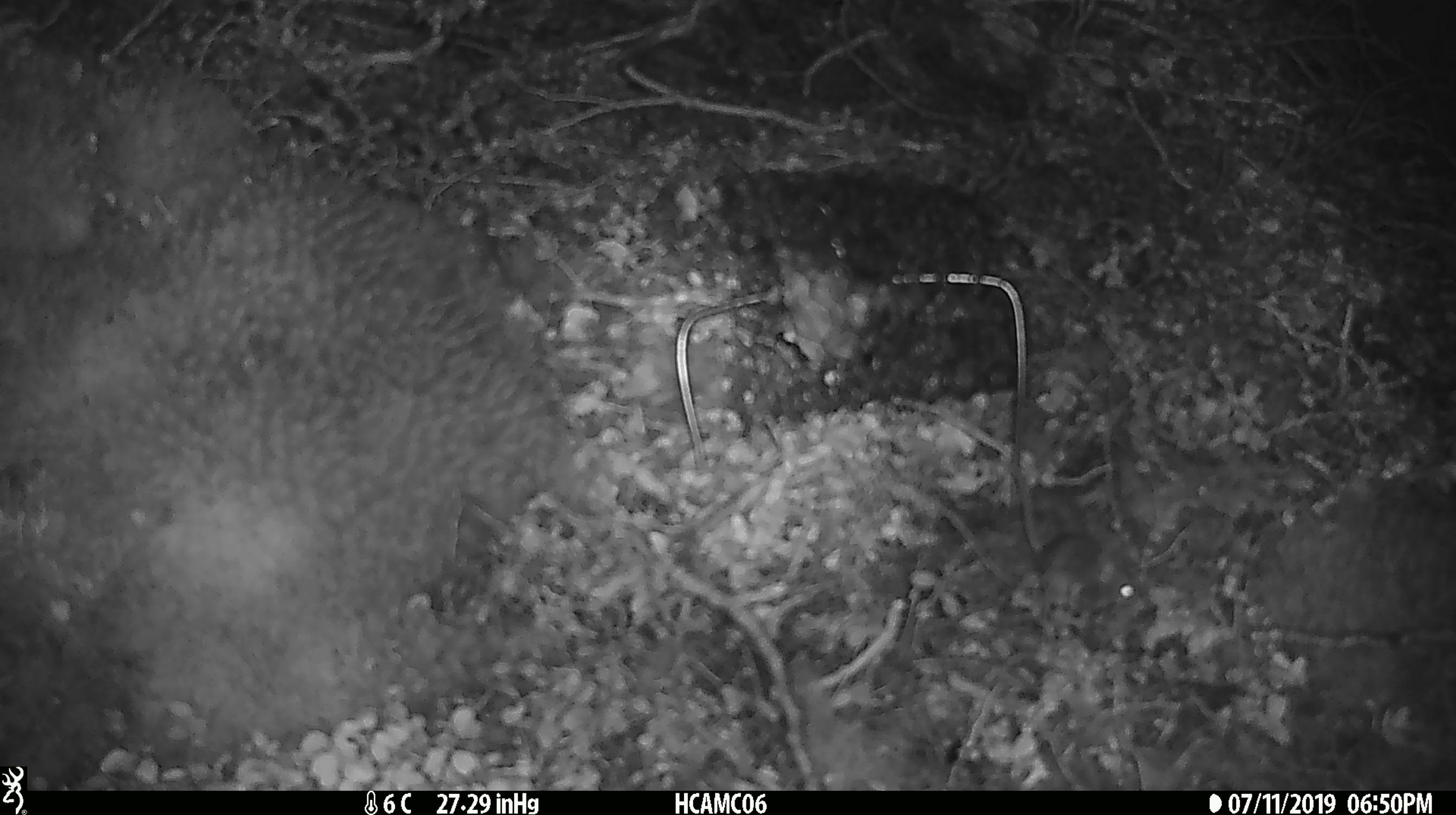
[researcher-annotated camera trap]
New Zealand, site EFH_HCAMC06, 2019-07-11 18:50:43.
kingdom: Animalia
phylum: Chordata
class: Mammalia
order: Rodentia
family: Muridae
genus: Mus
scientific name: Mus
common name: mouse